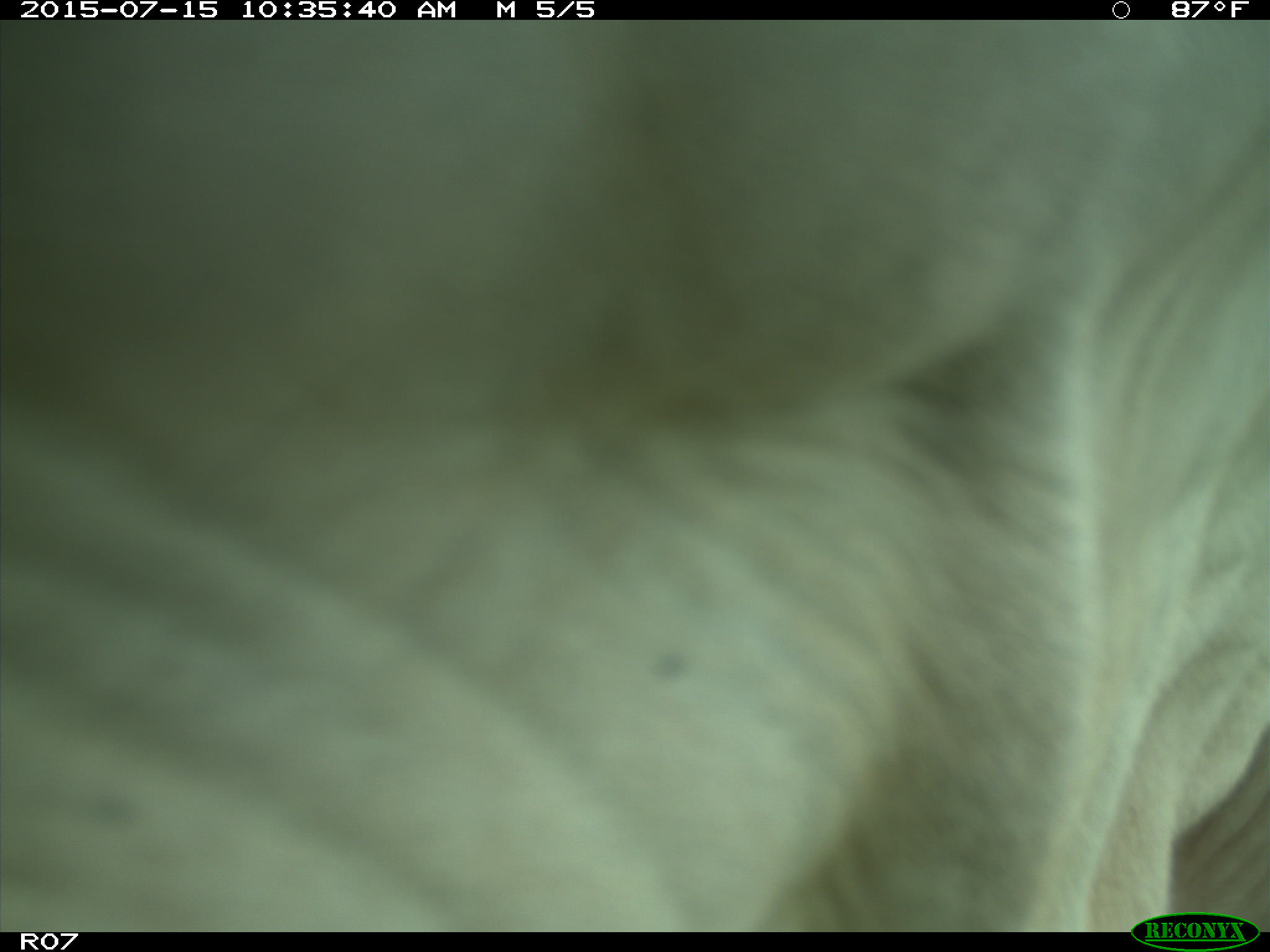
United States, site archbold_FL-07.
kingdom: Animalia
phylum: Chordata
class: Mammalia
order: Artiodactyla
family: Bovidae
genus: Bos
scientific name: Bos taurus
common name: domestic cow